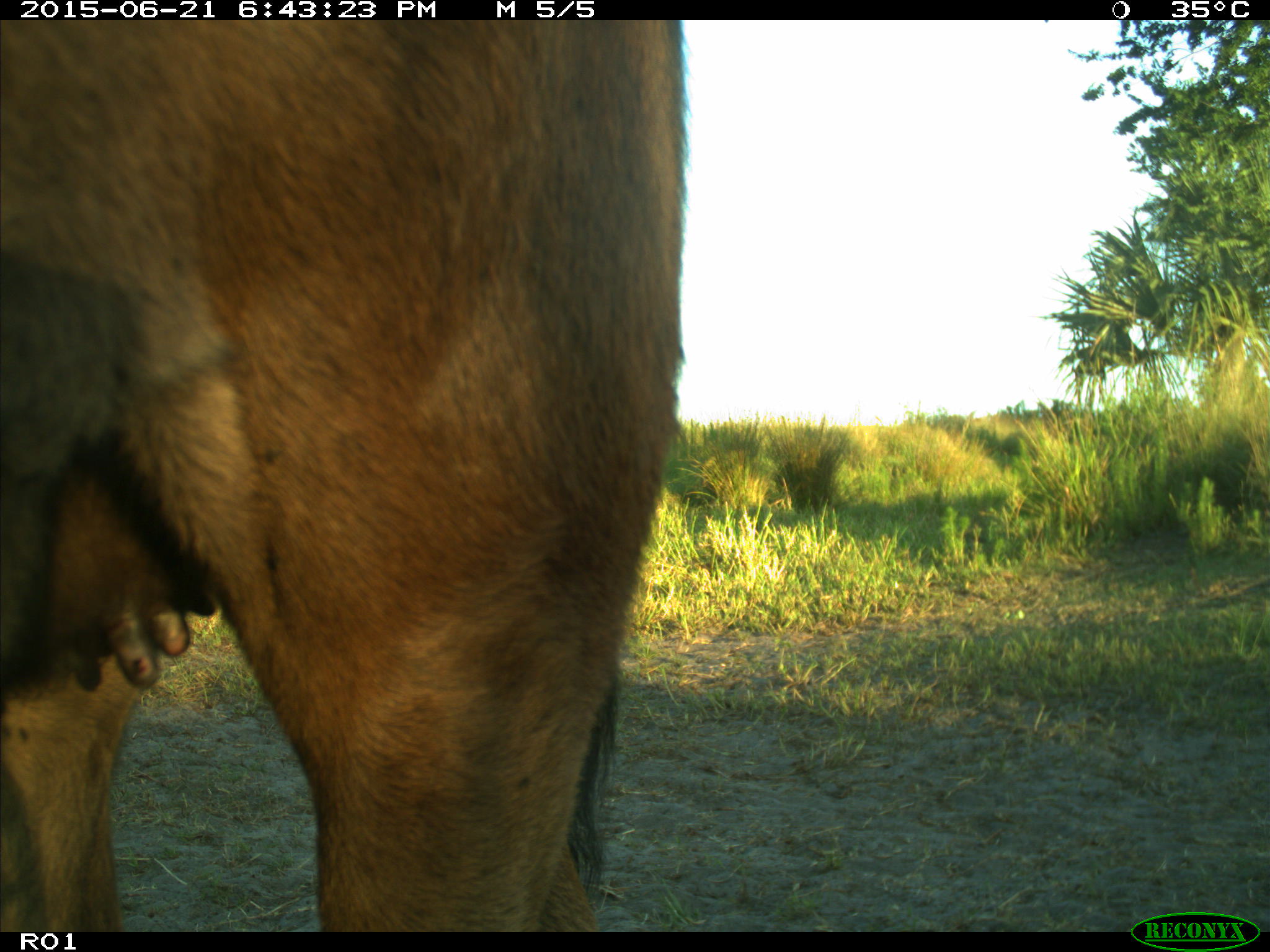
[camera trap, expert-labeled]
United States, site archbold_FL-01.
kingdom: Animalia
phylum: Chordata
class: Mammalia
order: Artiodactyla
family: Bovidae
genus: Bos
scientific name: Bos taurus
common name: domestic cow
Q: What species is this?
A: Bos taurus (domestic cow).